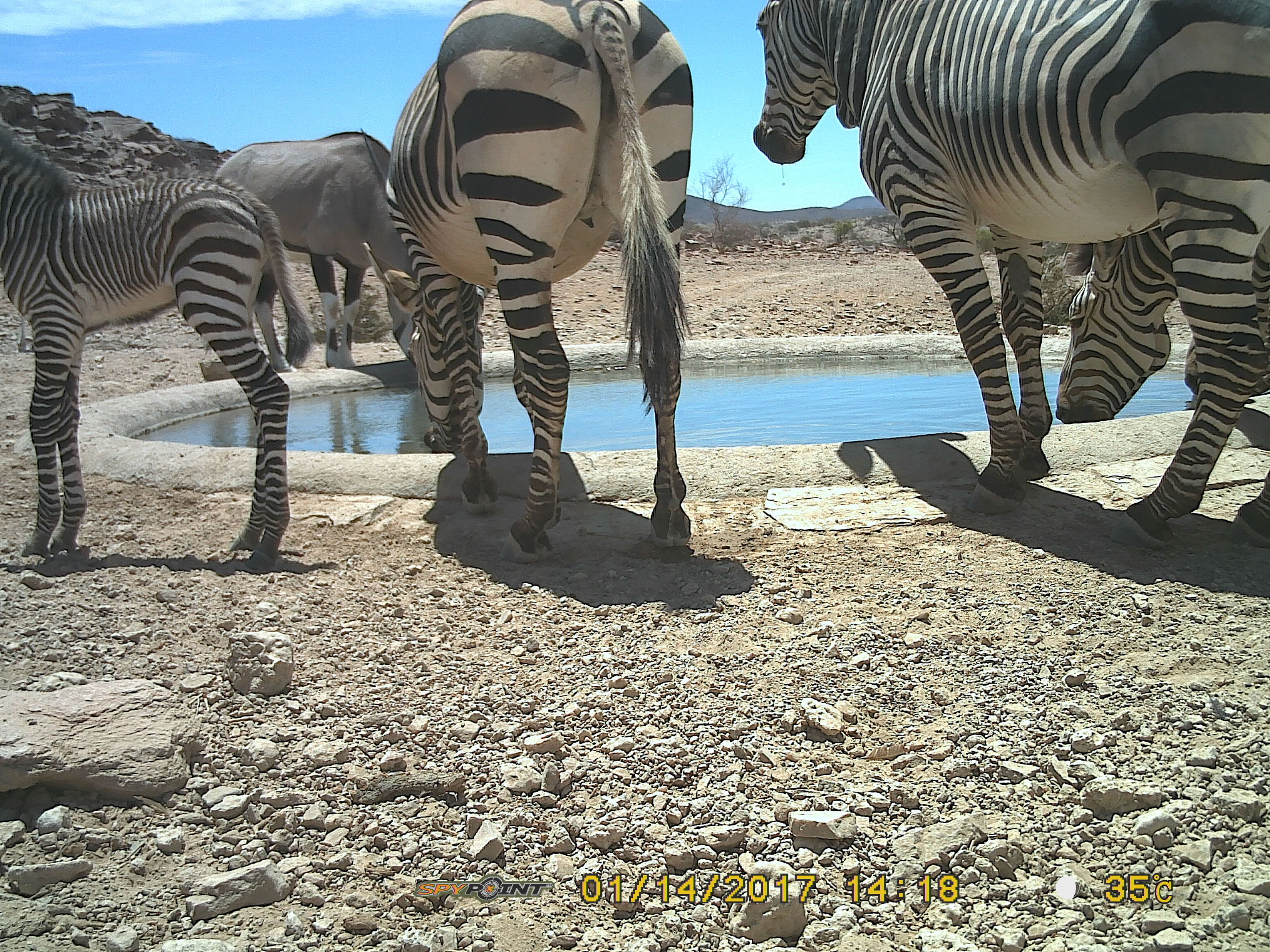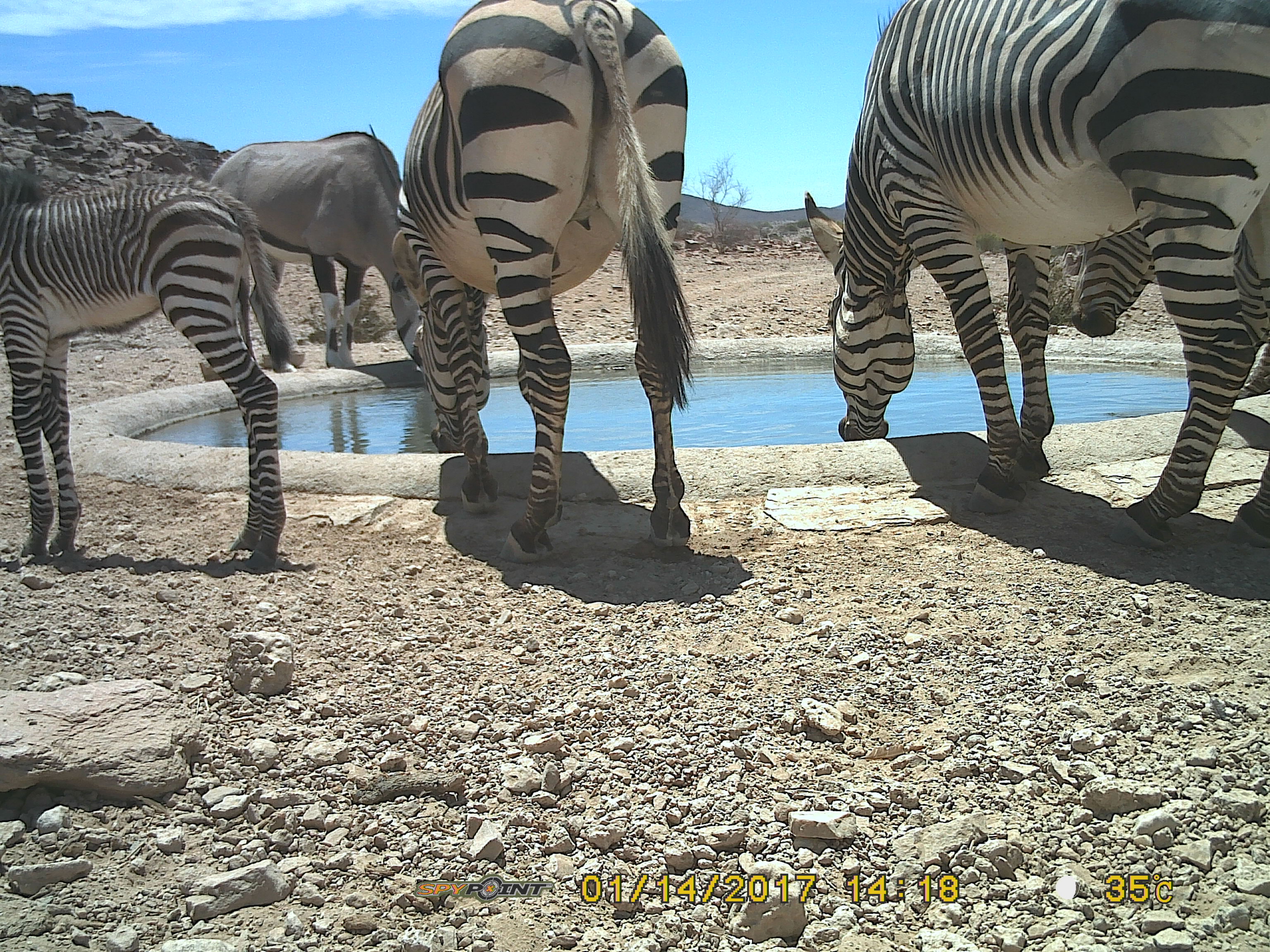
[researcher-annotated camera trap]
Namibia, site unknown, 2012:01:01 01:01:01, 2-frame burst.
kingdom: Animalia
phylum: Chordata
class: Mammalia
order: Perissodactyla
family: Equidae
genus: Equus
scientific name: Equus zebra hartmannae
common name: hartmann's mountain zebra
Equus zebra hartmannae (hartmann's mountain zebra).